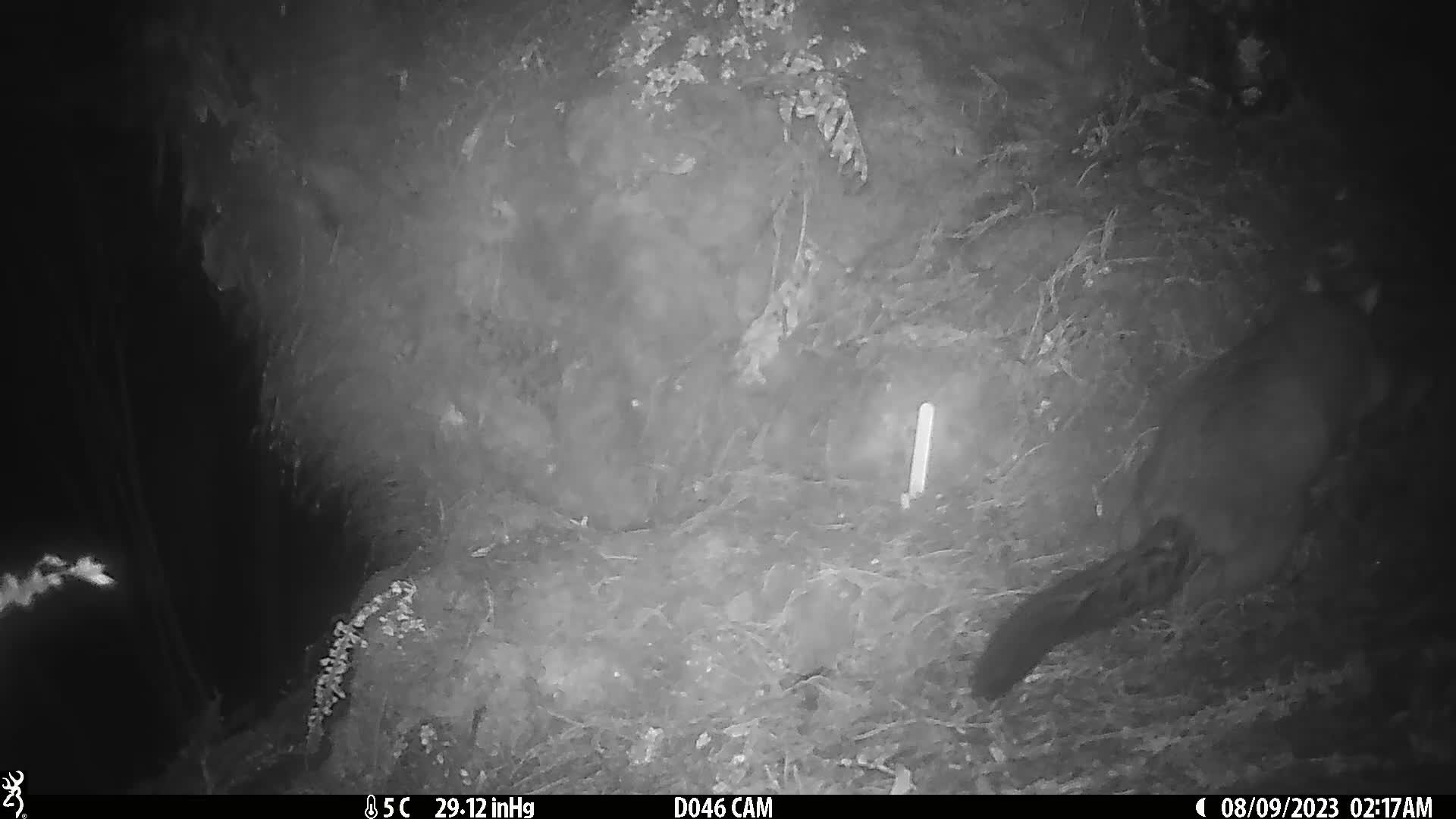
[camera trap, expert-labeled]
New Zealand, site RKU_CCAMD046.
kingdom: Animalia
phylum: Chordata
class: Mammalia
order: Diprotodontia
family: Phalangeridae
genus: Trichosurus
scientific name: Trichosurus vulpecula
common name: common brushtail possum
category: possum